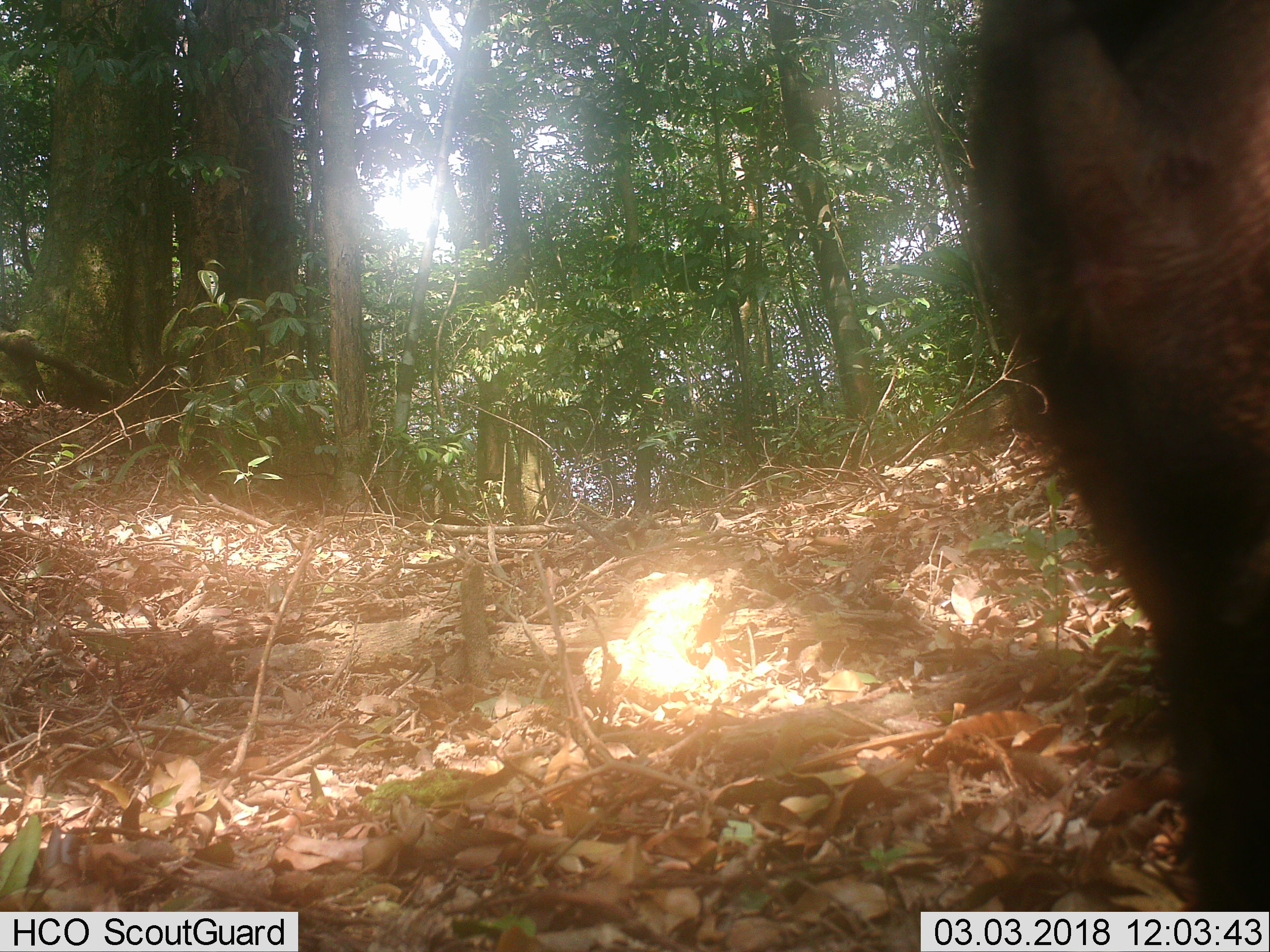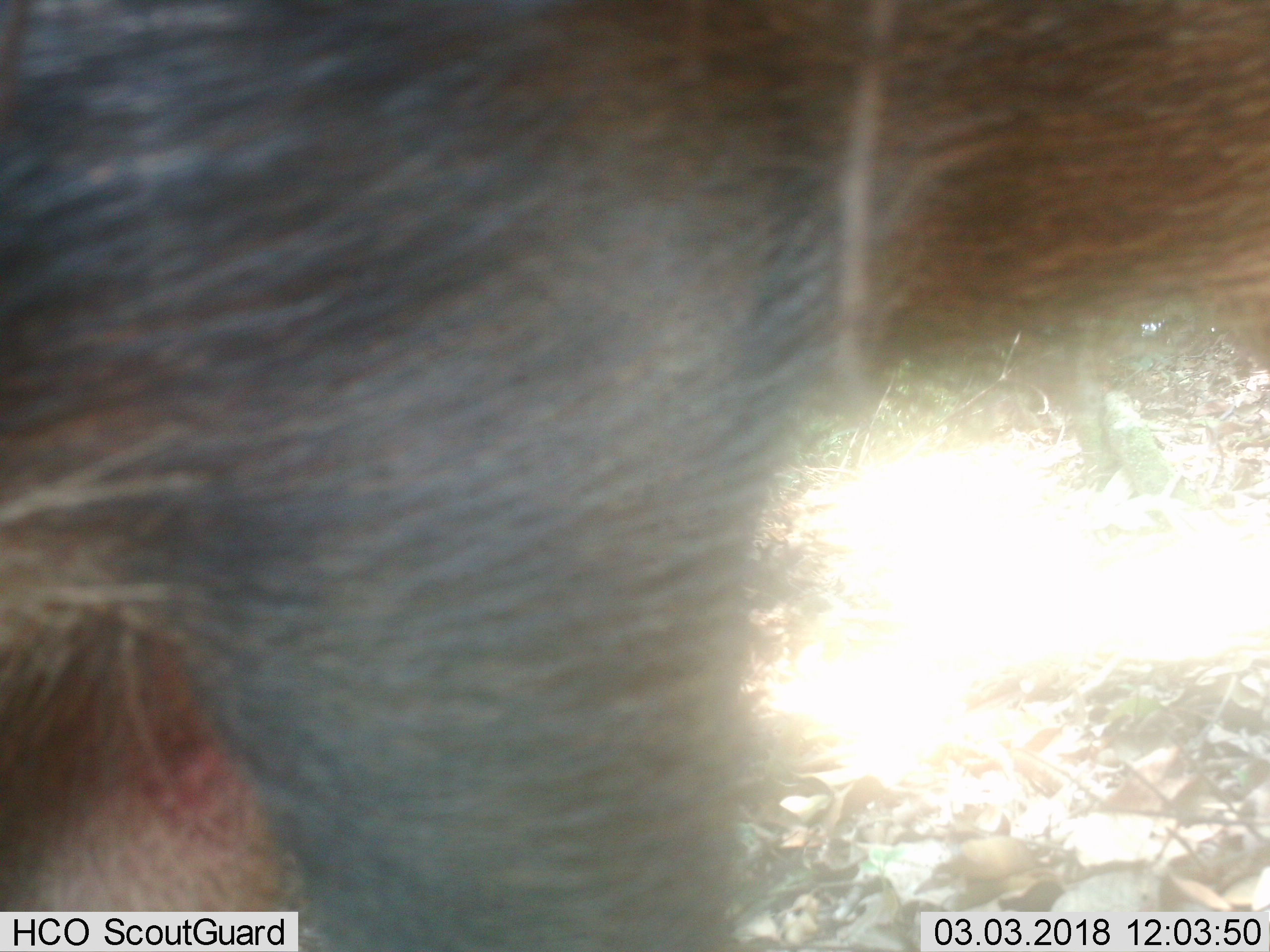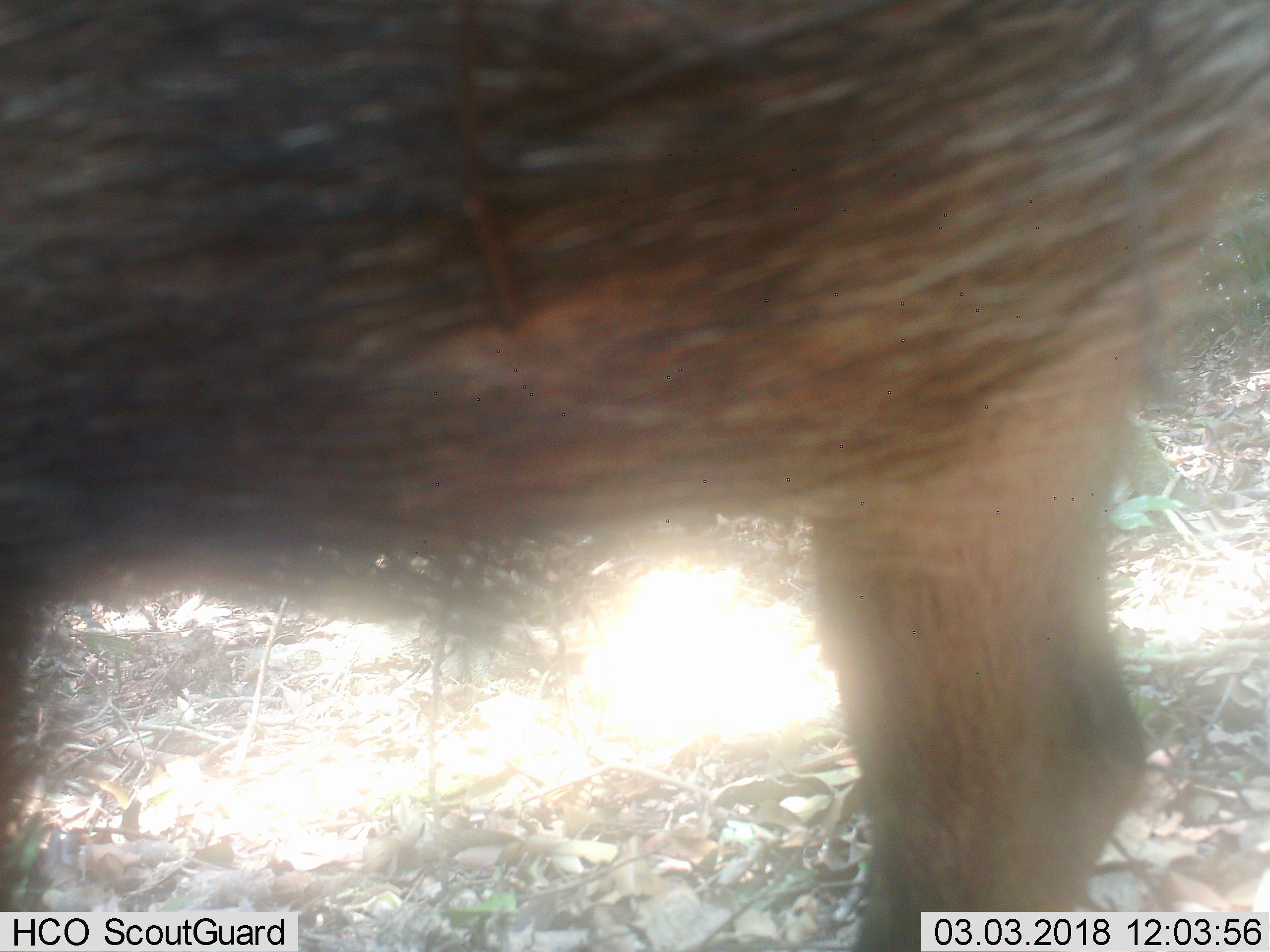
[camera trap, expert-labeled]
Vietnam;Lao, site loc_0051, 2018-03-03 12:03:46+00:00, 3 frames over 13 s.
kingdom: Animalia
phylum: Chordata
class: Mammalia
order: Artiodactyla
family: Suidae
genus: Sus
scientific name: Sus scrofa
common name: eurasian wild pig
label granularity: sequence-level